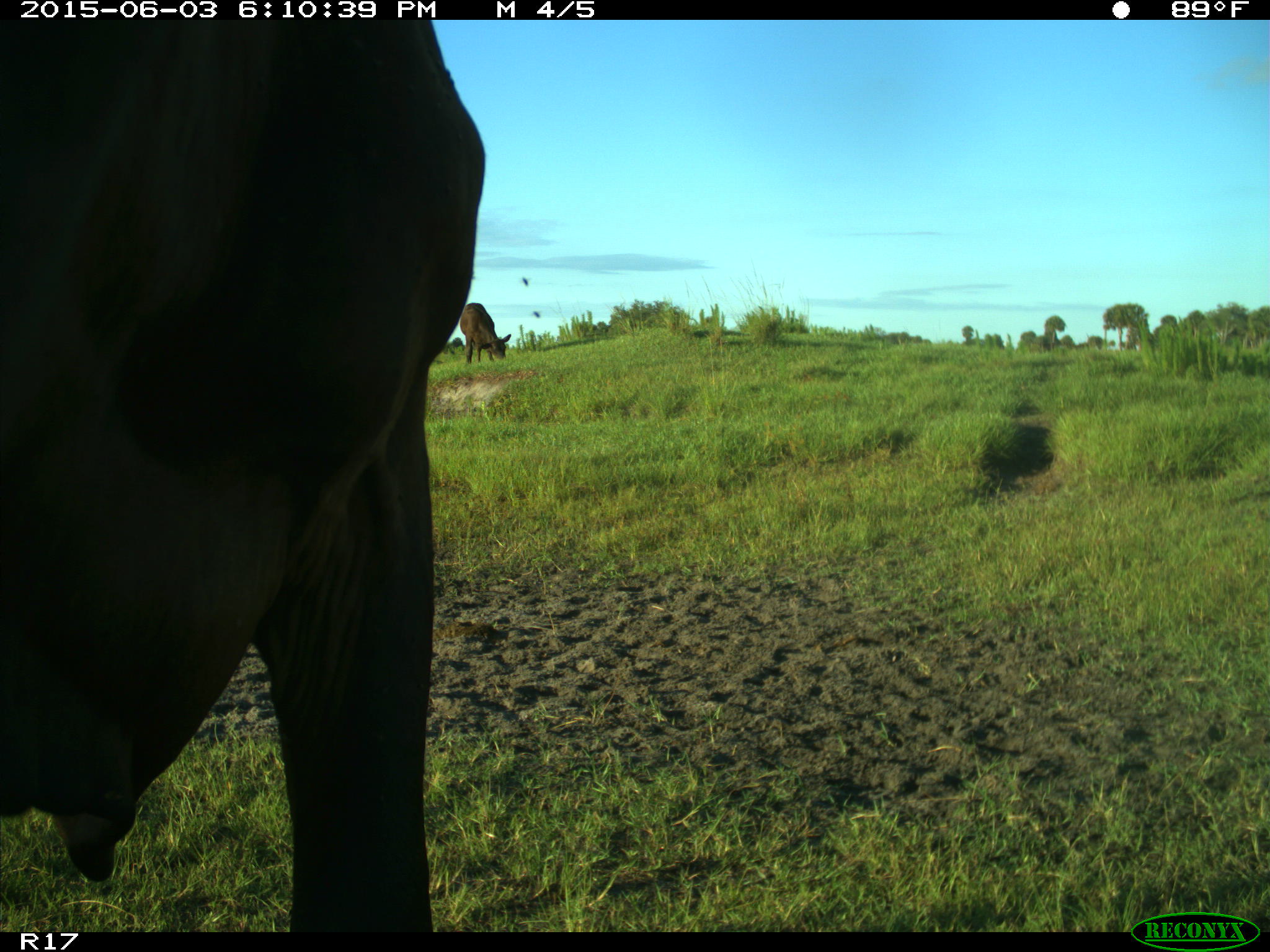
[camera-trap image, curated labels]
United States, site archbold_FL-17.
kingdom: Animalia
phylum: Chordata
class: Mammalia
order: Artiodactyla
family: Bovidae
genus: Bos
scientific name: Bos taurus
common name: domestic cow